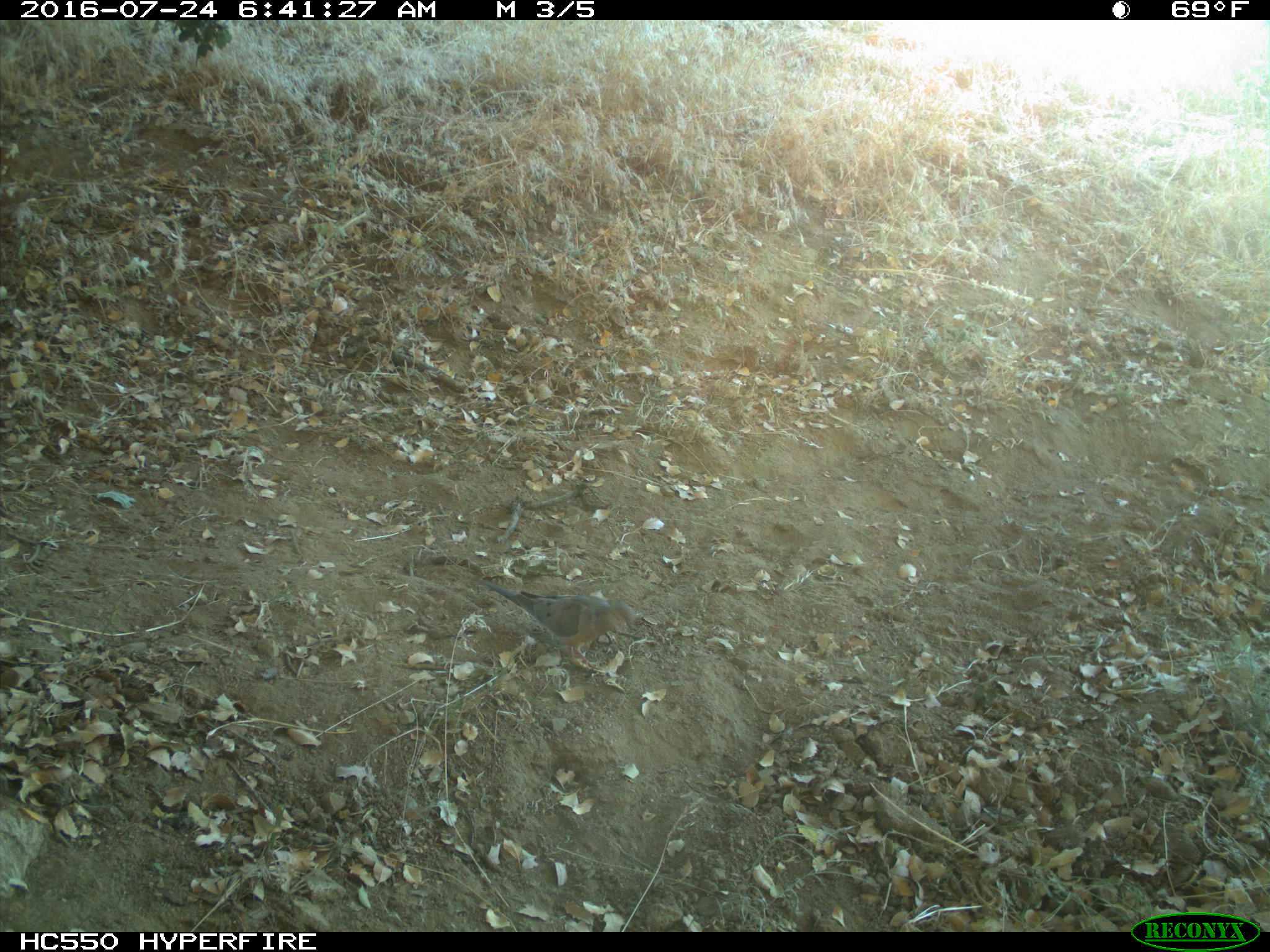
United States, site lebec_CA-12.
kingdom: Animalia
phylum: Chordata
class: Aves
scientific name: Aves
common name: birds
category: unidentified bird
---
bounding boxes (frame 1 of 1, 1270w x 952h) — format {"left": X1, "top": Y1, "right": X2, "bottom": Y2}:
animal: {"left": 476, "top": 578, "right": 638, "bottom": 670}